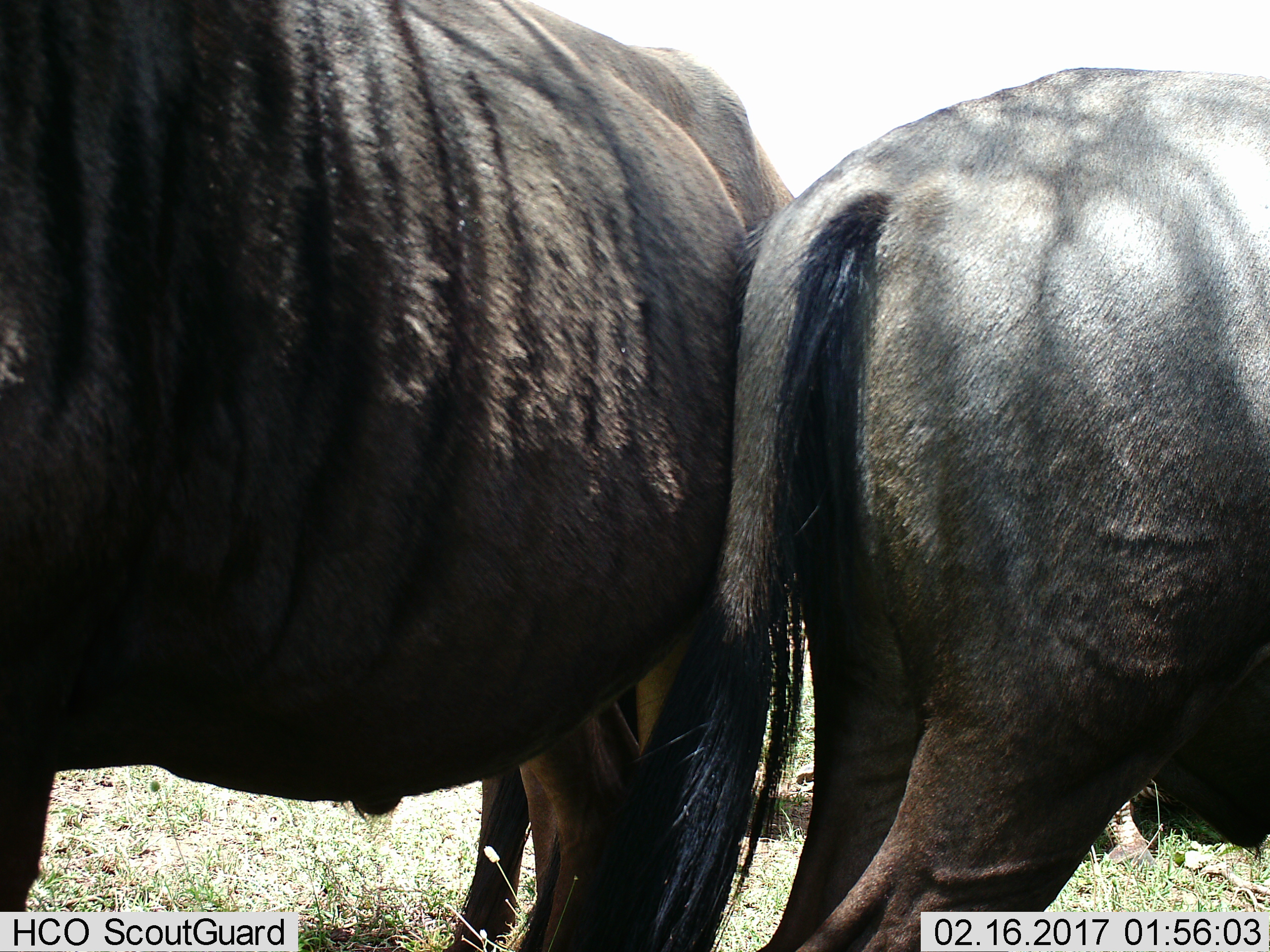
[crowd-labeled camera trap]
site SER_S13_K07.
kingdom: Animalia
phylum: Chordata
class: Mammalia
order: Artiodactyla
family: Bovidae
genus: Connochaetes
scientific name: Connochaetes taurinus taurinus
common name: blue wildebeest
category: wildebeestblue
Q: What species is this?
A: Wildebeestblue (blue wildebeest) (Connochaetes taurinus taurinus).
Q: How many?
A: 2.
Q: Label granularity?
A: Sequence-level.